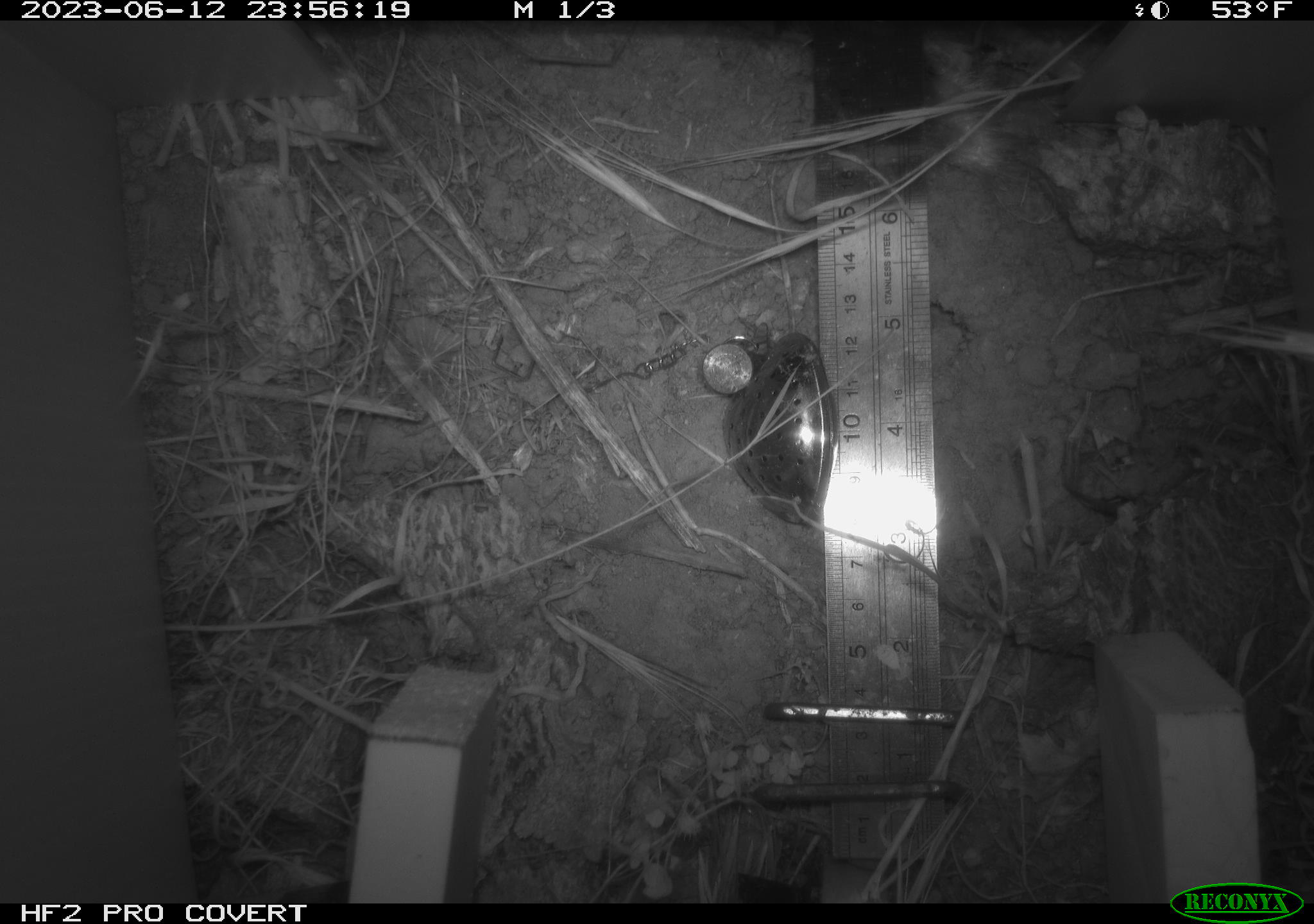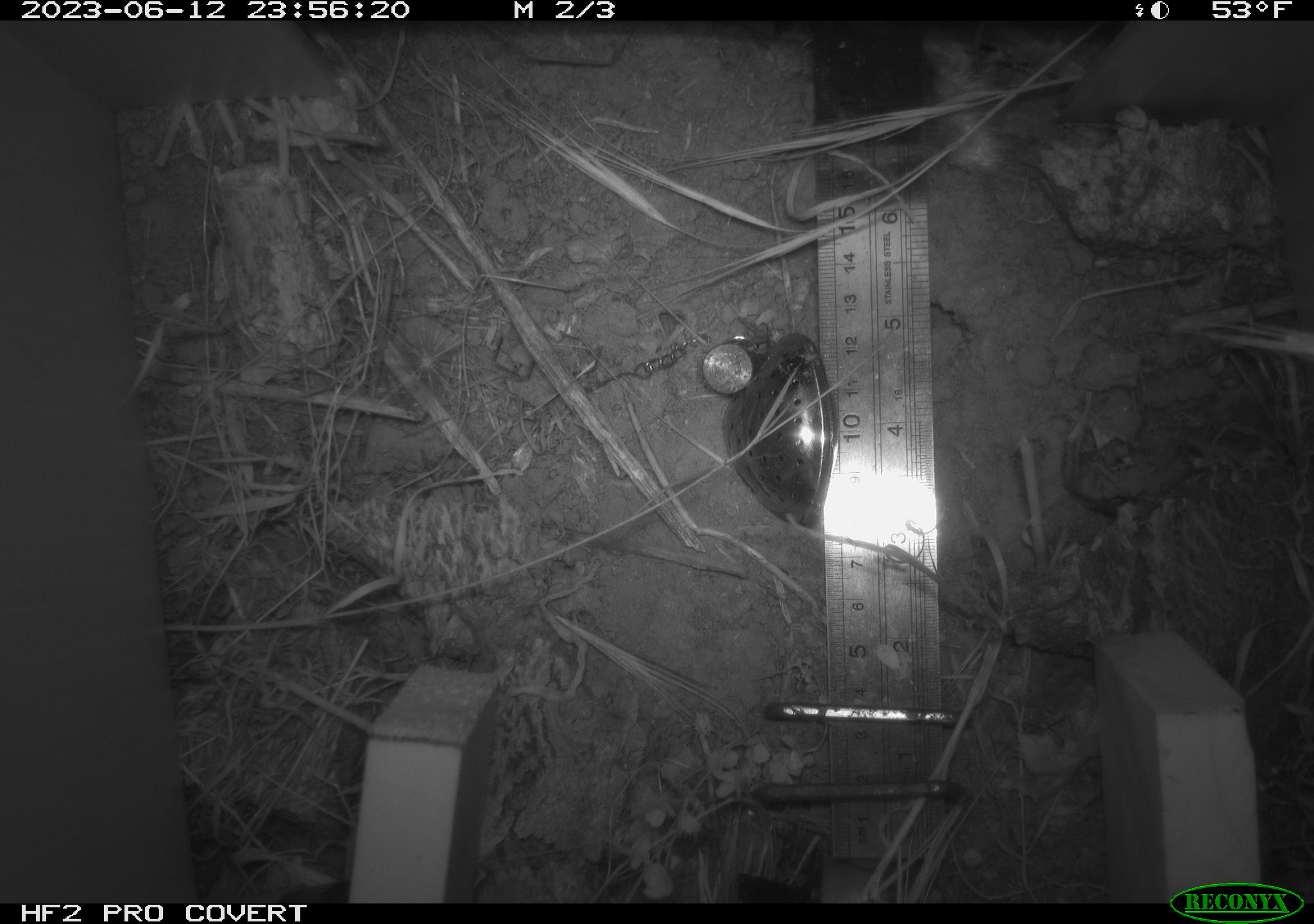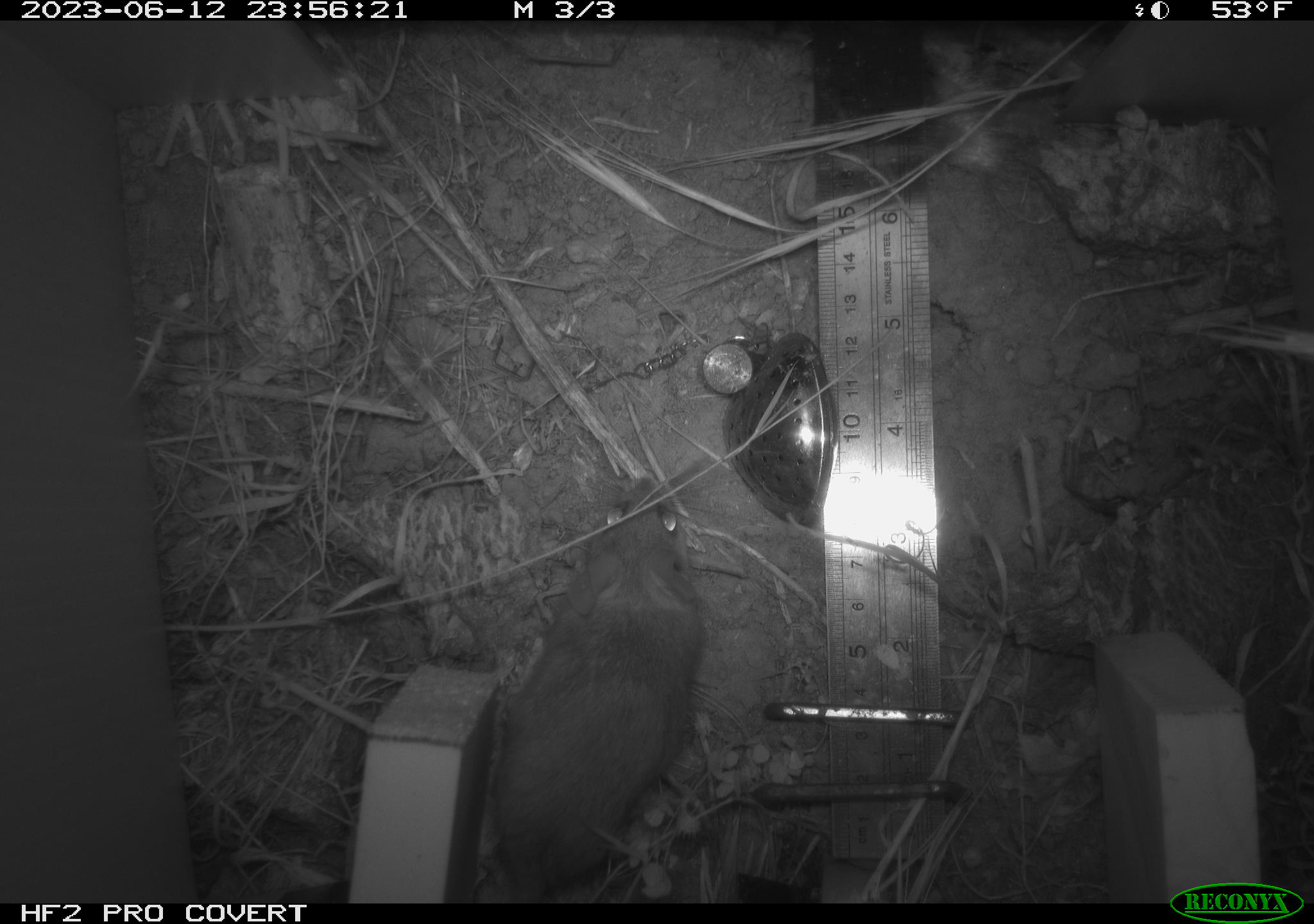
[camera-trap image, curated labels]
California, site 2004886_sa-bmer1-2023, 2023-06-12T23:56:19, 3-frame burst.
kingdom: Animalia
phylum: Chordata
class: Mammalia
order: Rodentia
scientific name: Rodentia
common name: mouse species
Mouse species (Rodentia).